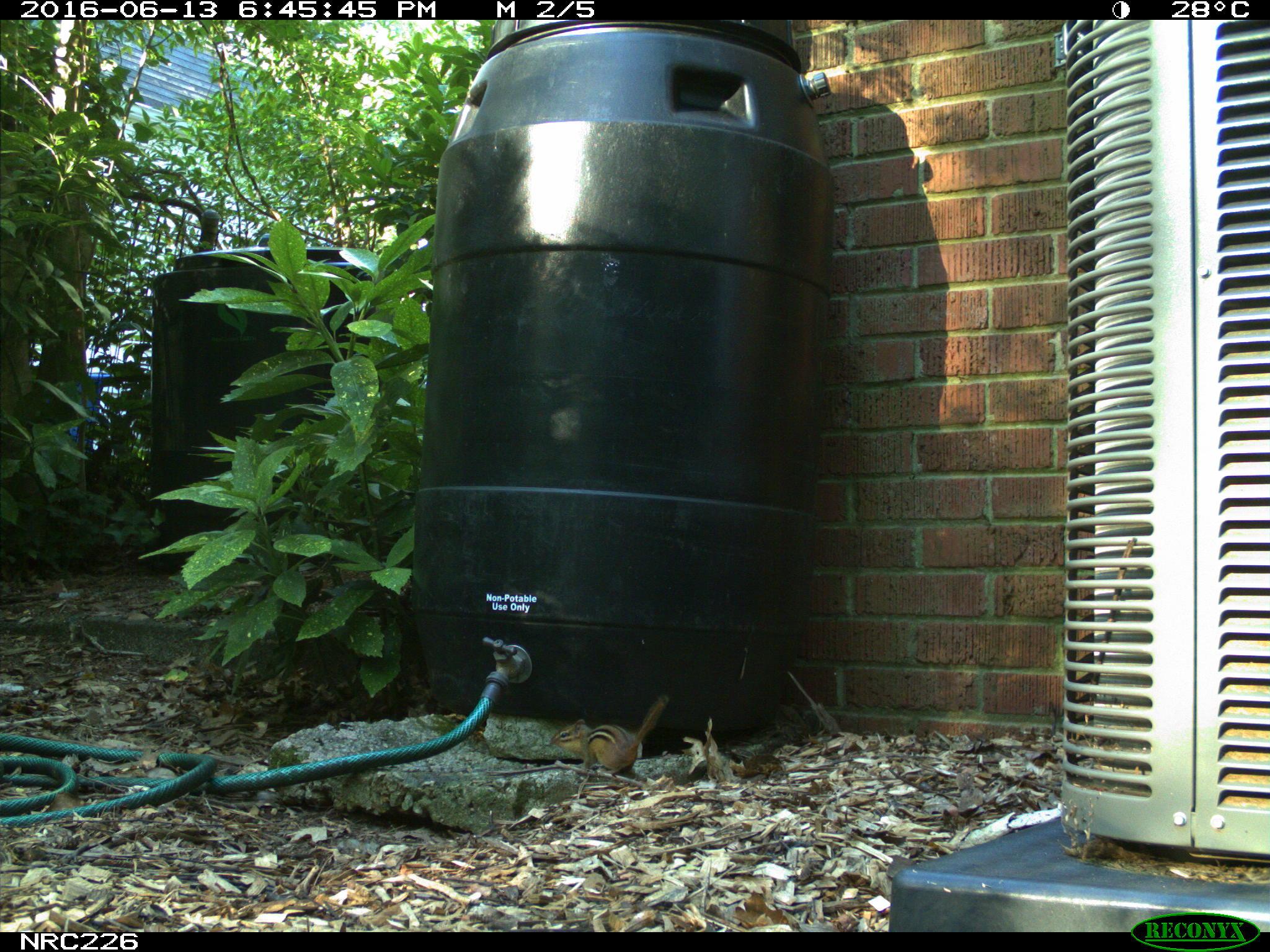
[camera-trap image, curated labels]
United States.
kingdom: Animalia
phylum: Chordata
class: Mammalia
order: Rodentia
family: Sciuridae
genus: Tamias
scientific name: Tamias striatus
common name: eastern chipmunk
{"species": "Eastern Chipmunk (Tamias striatus)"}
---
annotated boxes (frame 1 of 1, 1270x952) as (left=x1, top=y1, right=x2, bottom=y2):
Eastern Chipmunk: (left=542, top=690, right=672, bottom=778)